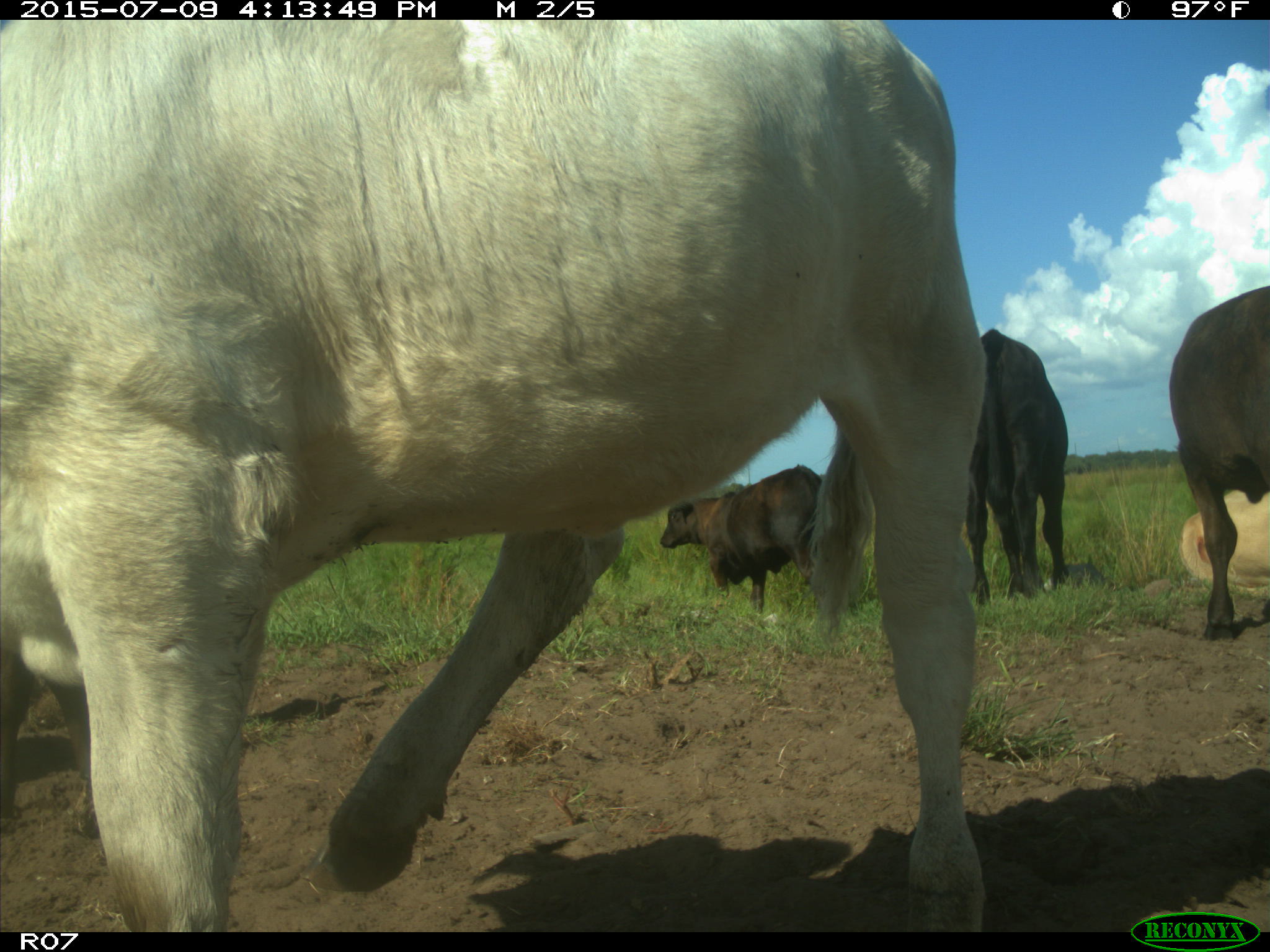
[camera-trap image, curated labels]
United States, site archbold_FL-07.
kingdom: Animalia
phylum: Chordata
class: Mammalia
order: Artiodactyla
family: Bovidae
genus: Bos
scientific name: Bos taurus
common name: domestic cow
Bos taurus (domestic cow).